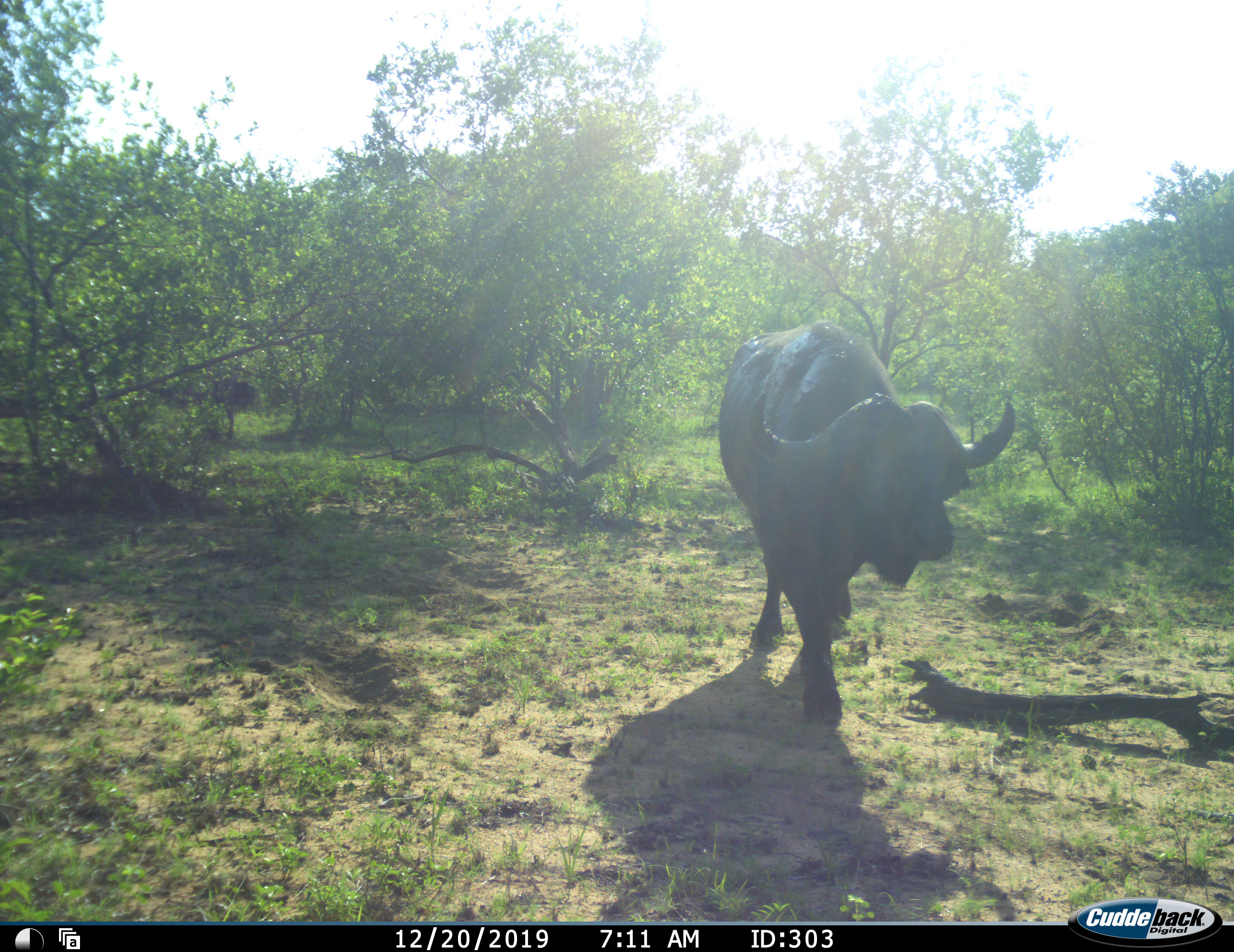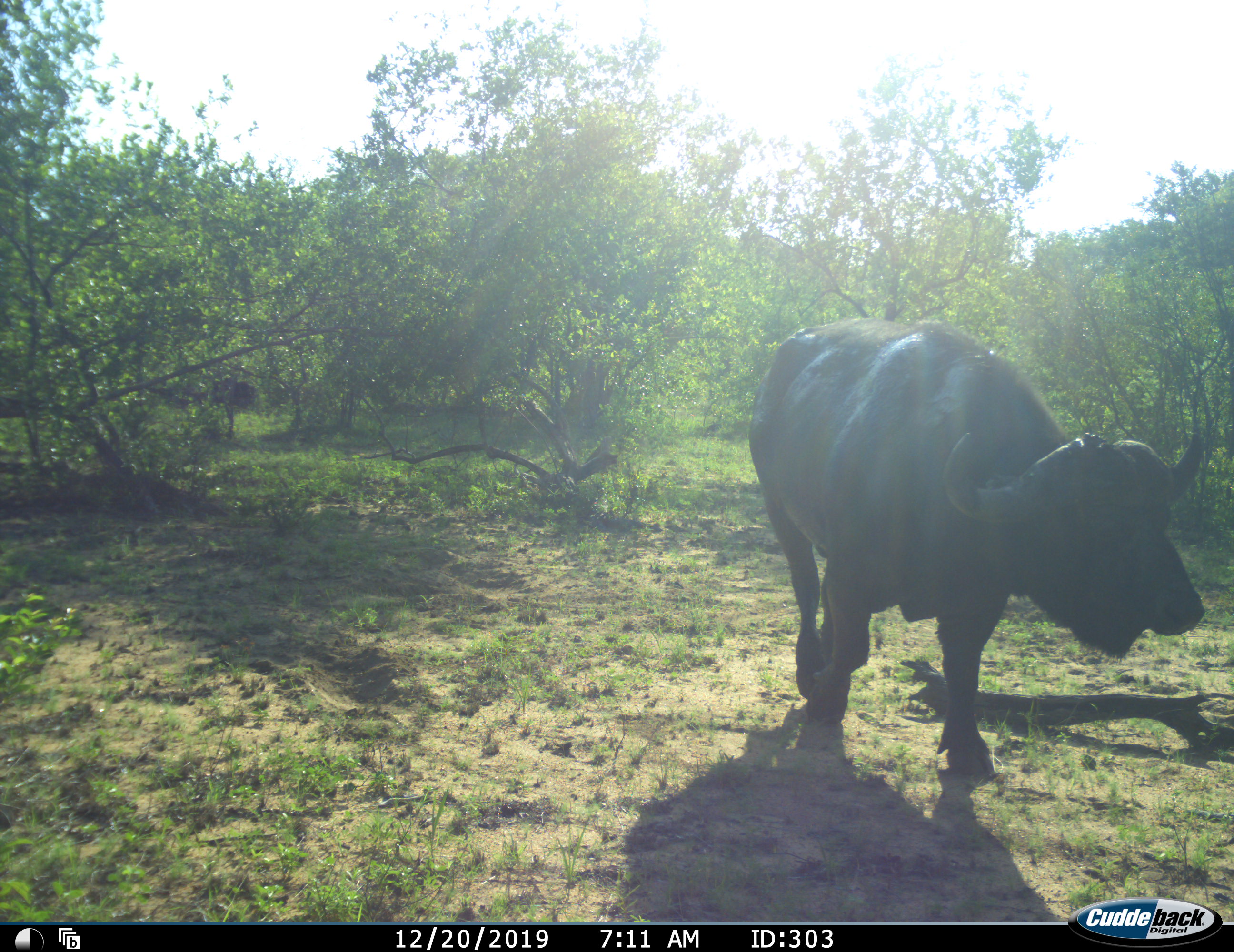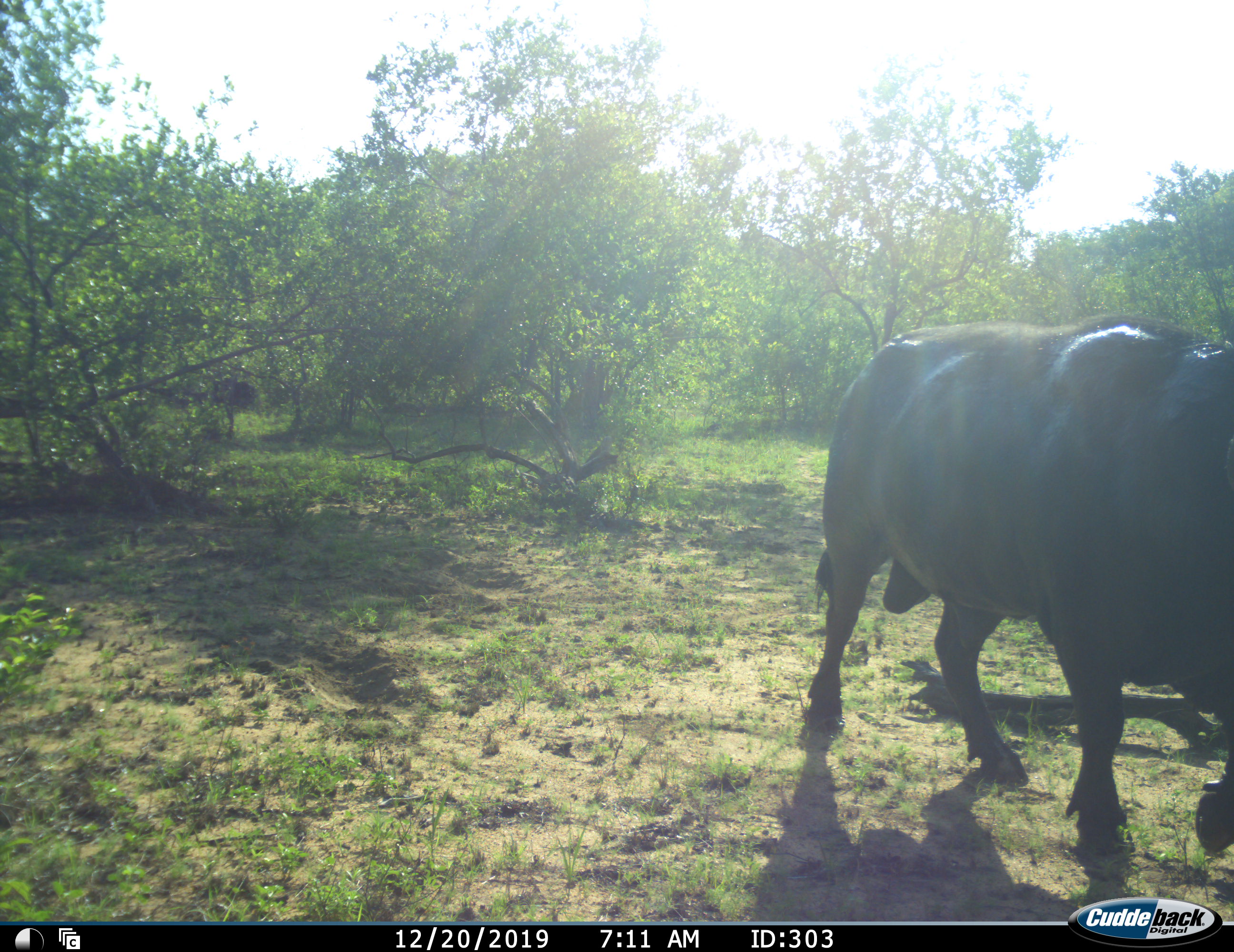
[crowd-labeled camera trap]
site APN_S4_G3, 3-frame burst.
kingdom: Animalia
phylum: Chordata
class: Mammalia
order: Artiodactyla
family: Bovidae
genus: Syncerus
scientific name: Syncerus caffer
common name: african buffalo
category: buffalo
Buffalo (african buffalo) (Syncerus caffer), count 1. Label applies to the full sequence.